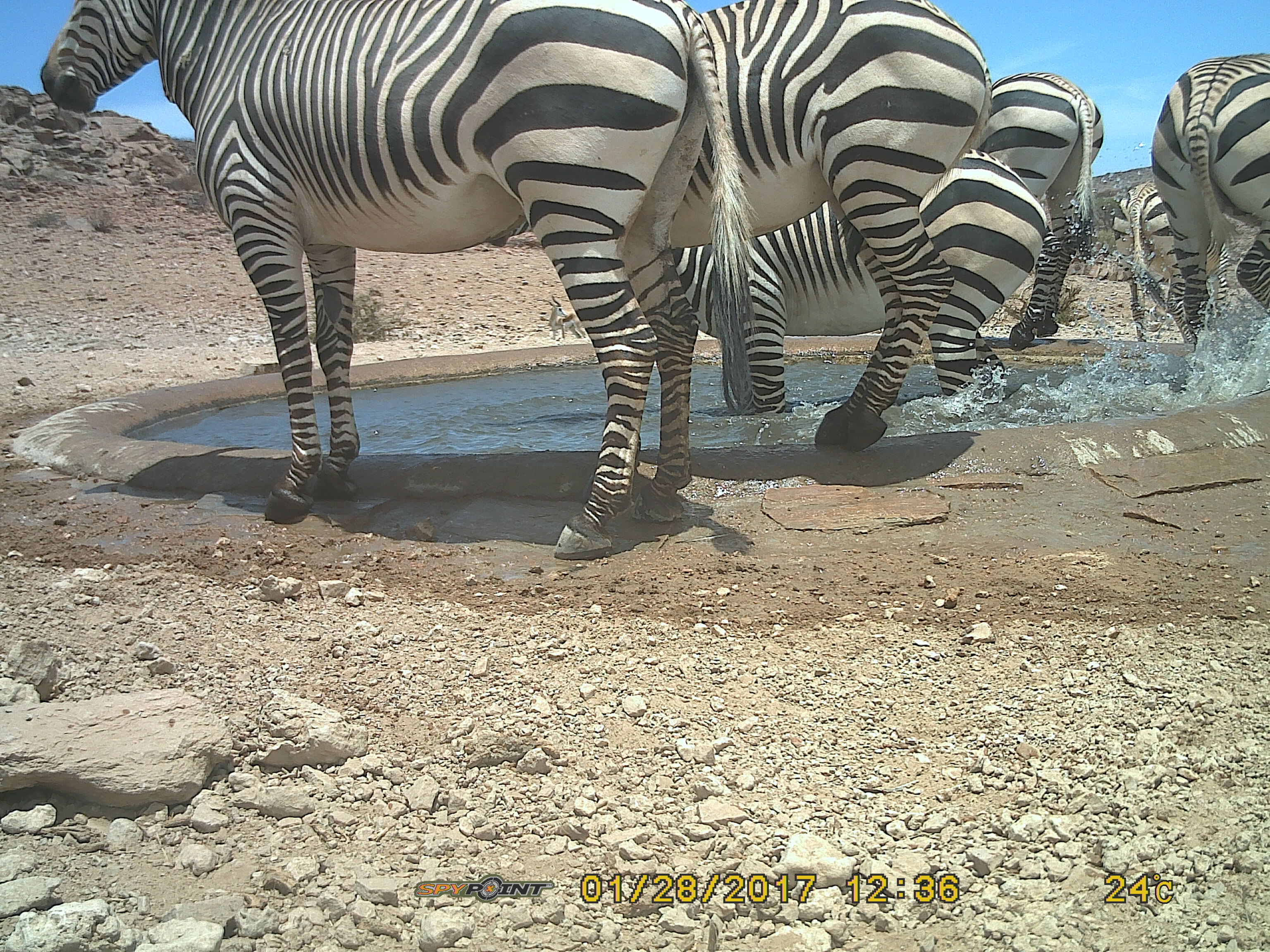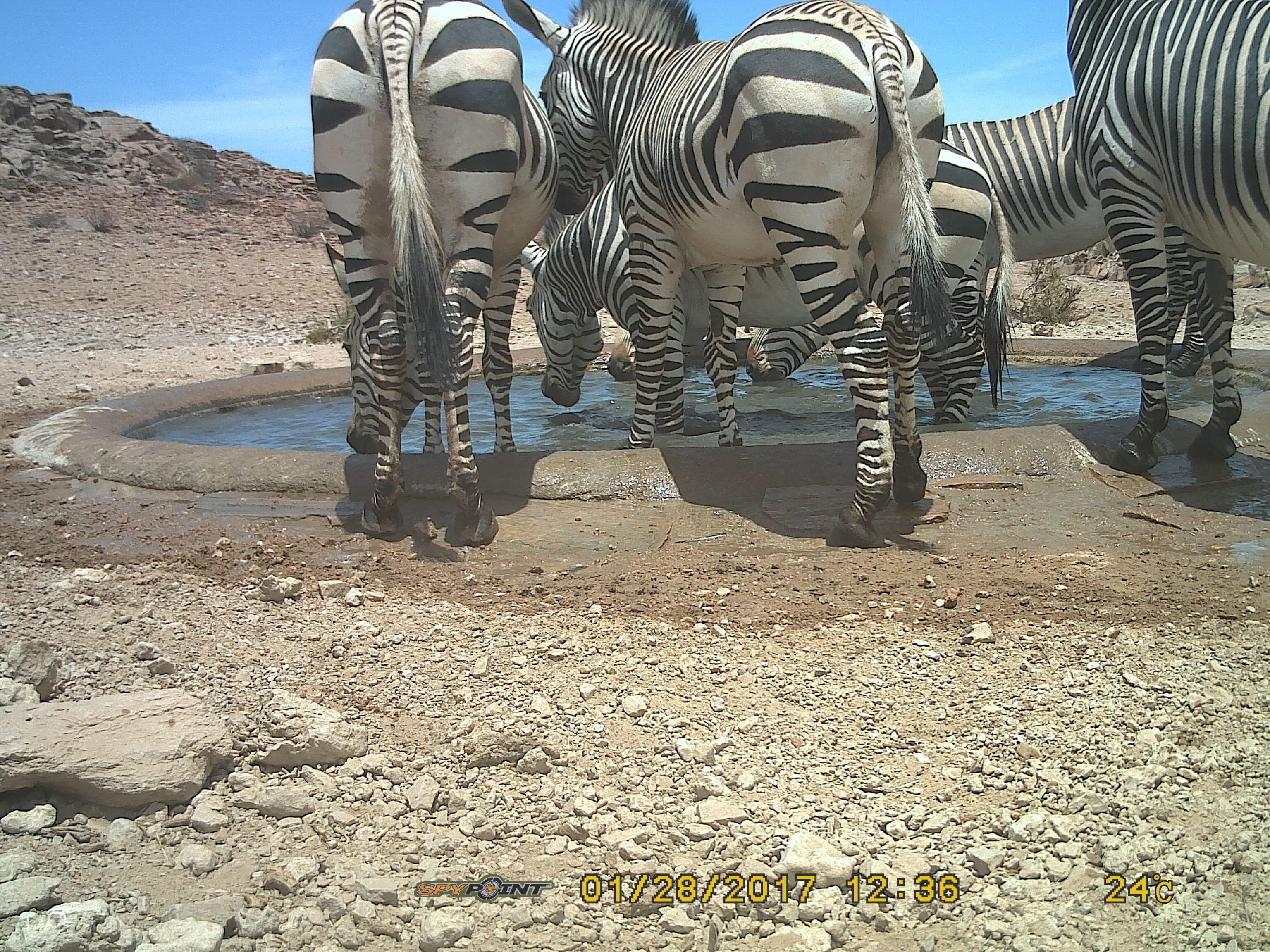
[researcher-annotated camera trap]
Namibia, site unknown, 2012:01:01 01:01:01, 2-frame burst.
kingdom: Animalia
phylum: Chordata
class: Mammalia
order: Perissodactyla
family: Equidae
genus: Equus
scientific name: Equus zebra hartmannae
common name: hartmann's mountain zebra